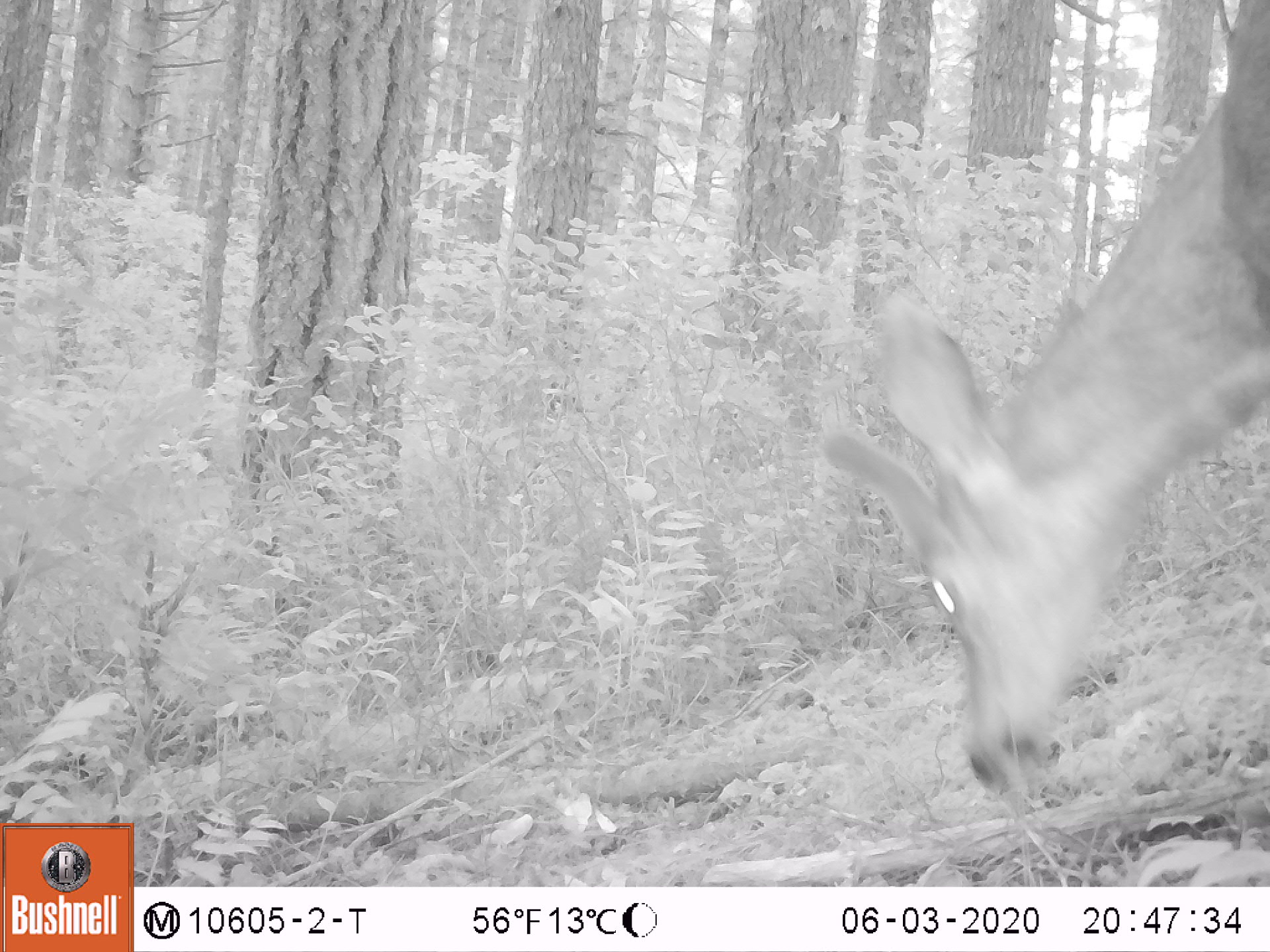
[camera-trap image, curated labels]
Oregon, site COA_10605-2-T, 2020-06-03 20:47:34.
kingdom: Animalia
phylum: Chordata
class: Mammalia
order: Artiodactyla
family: Cervidae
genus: Odocoileus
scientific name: Odocoileus hemionus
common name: black-tailed deer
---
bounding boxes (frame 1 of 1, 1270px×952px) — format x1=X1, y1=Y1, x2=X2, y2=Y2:
black-tailed deer: x1=810, y1=1, x2=1266, y2=803